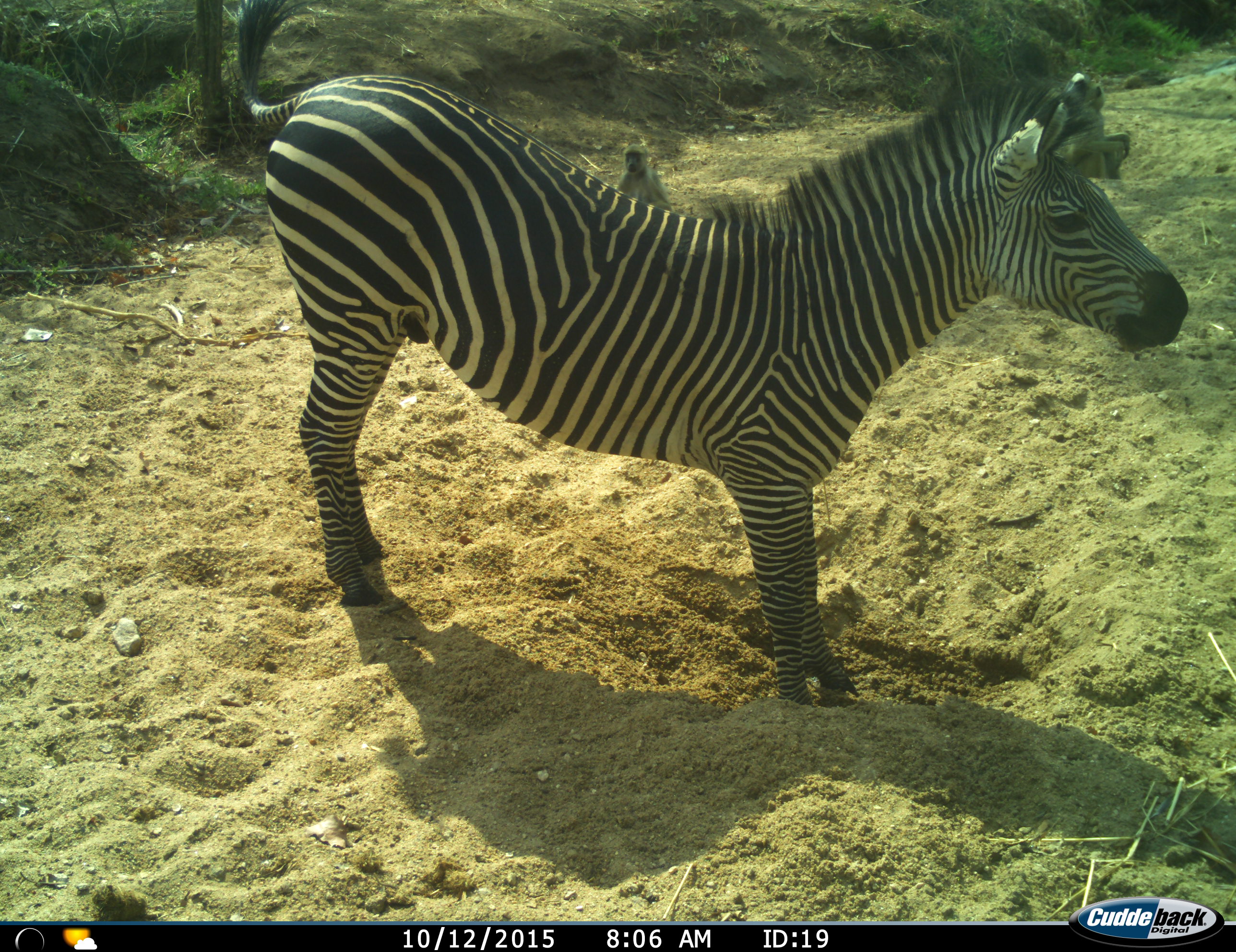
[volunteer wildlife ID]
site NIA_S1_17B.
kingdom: Animalia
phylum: Chordata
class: Mammalia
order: Primates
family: Cercopithecidae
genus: Papio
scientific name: Papio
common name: baboon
Baboon (Papio), count 2. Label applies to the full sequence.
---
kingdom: Animalia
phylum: Chordata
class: Mammalia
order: Perissodactyla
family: Equidae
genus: Equus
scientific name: Equus quagga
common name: plains zebra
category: zebraplains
Zebraplains (plains zebra) (Equus quagga), count 1. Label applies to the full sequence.